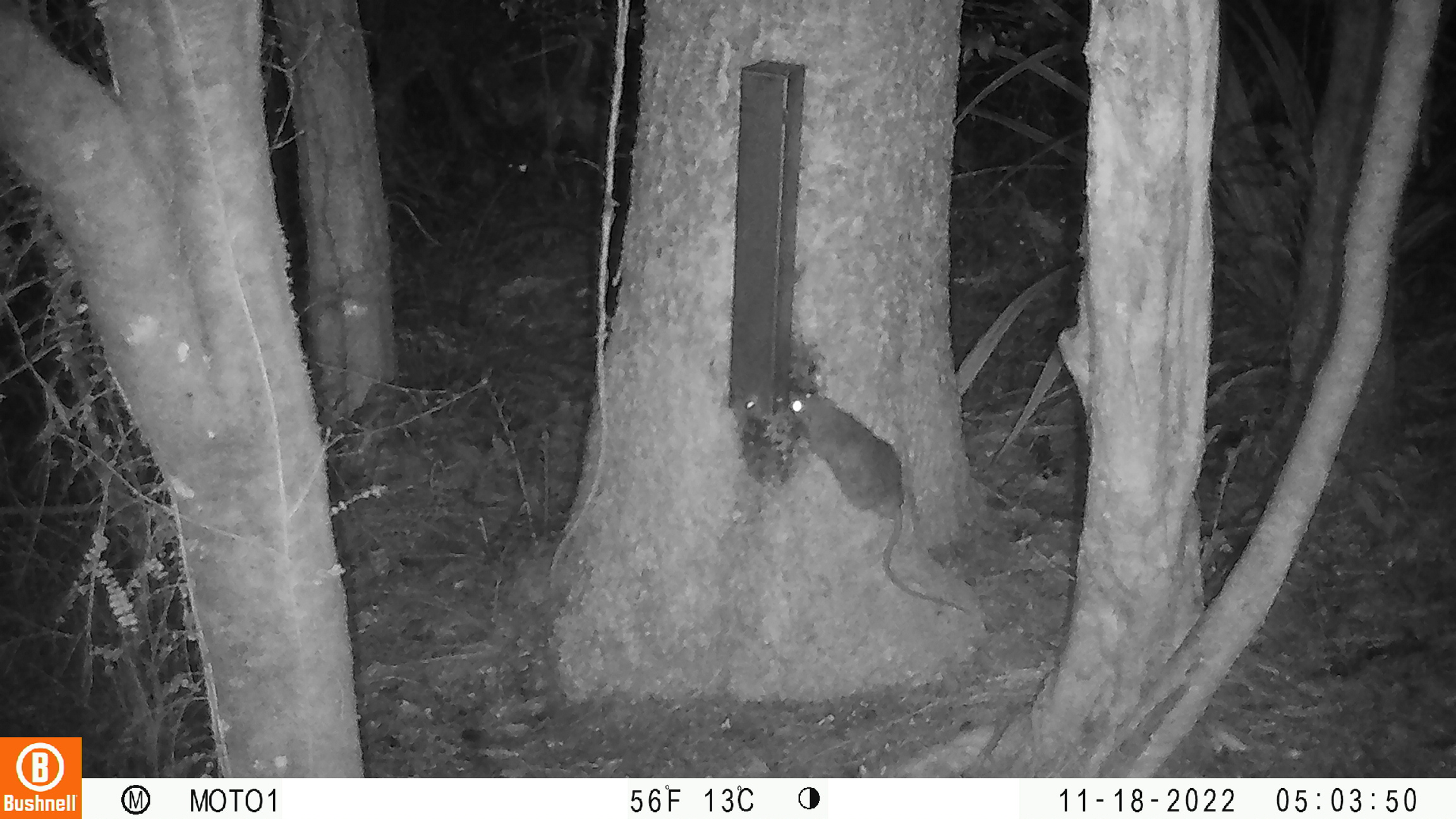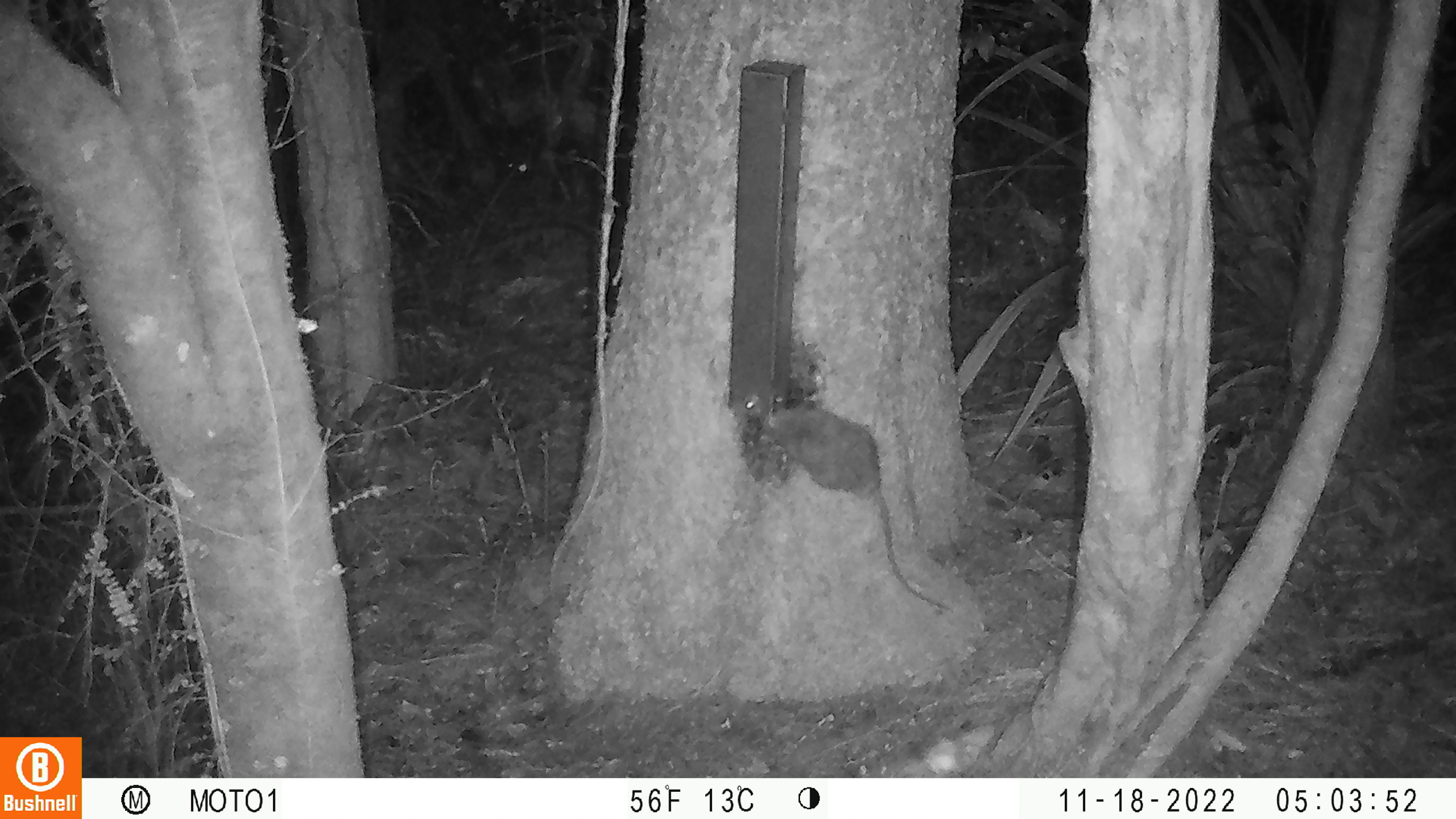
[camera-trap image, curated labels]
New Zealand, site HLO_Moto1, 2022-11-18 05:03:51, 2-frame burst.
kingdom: Animalia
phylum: Chordata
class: Mammalia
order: Rodentia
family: Muridae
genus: Rattus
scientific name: Rattus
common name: rat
Rat (Rattus).